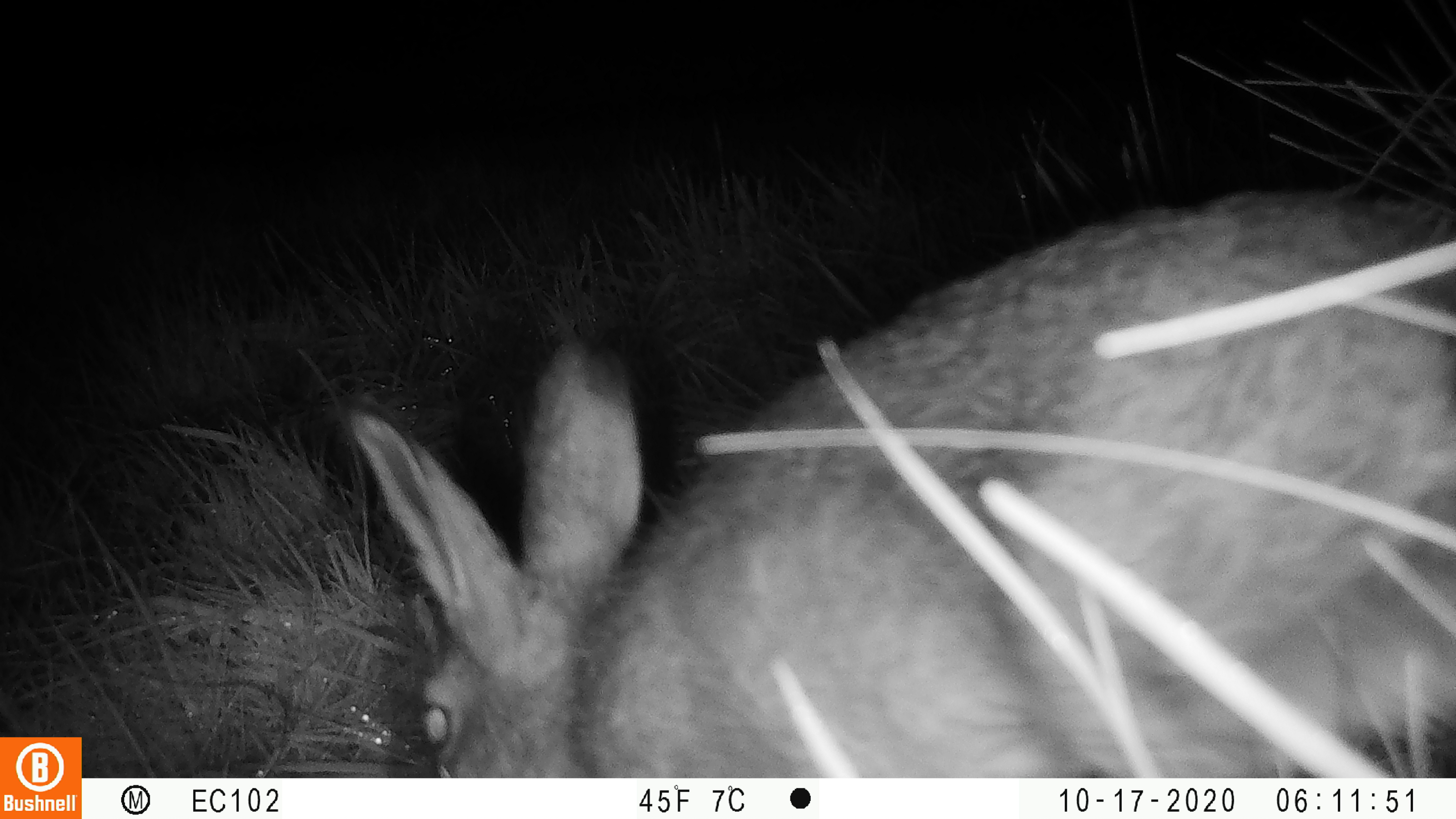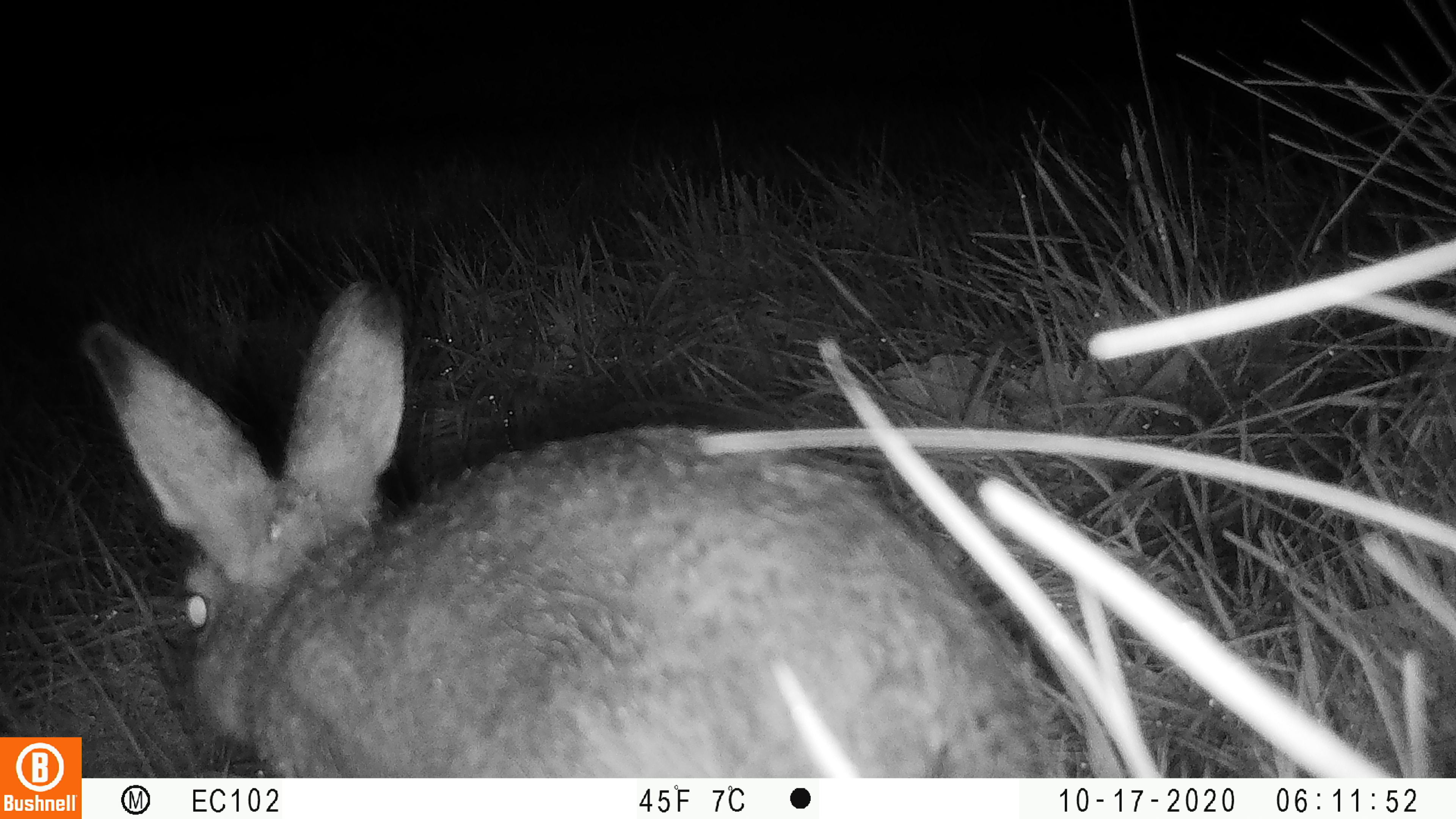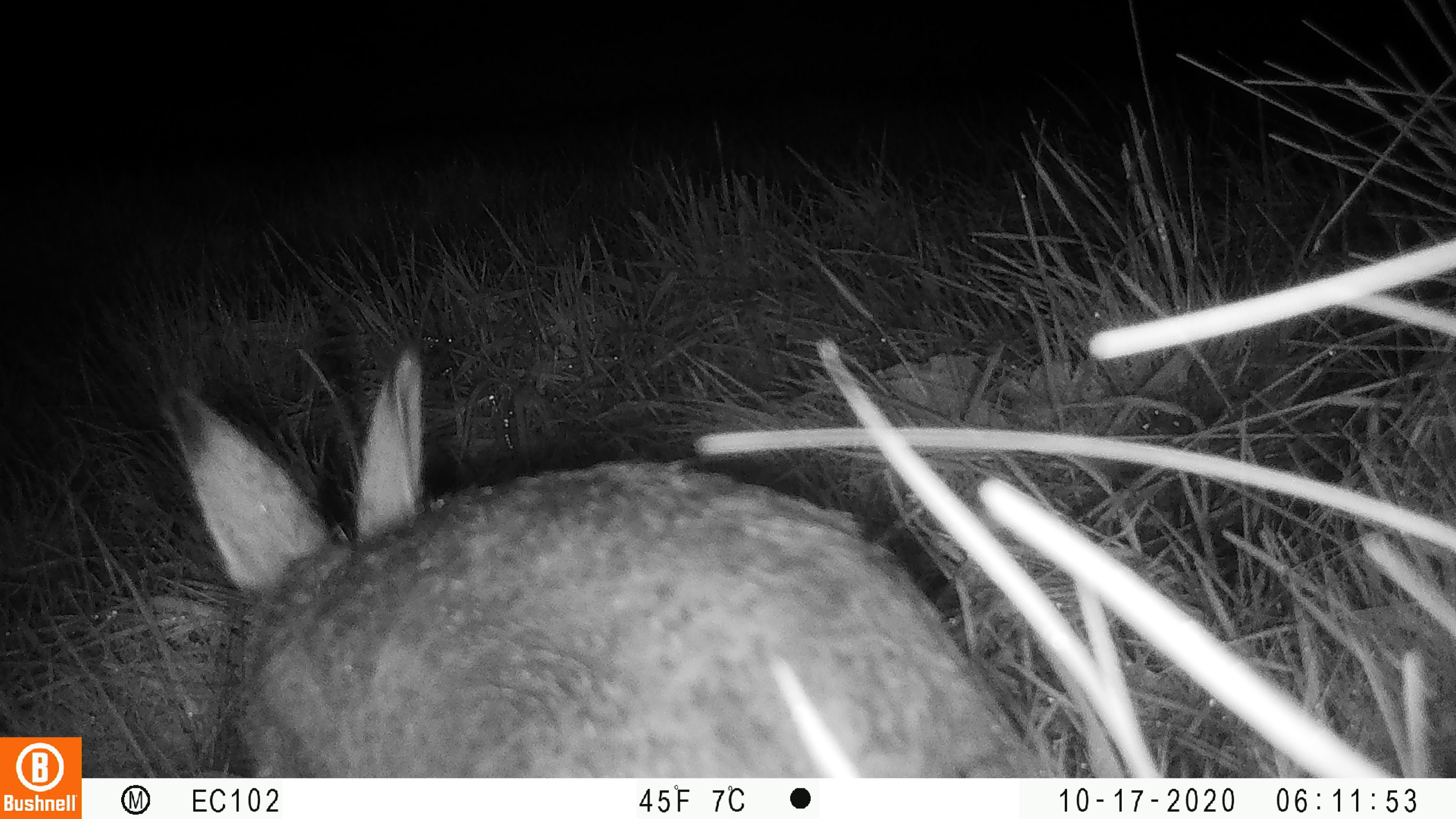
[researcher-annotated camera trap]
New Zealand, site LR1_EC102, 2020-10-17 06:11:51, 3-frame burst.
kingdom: Animalia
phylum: Chordata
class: Mammalia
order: Lagomorpha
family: Leporidae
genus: Oryctolagus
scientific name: Oryctolagus cuniculus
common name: european rabbit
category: rabbit